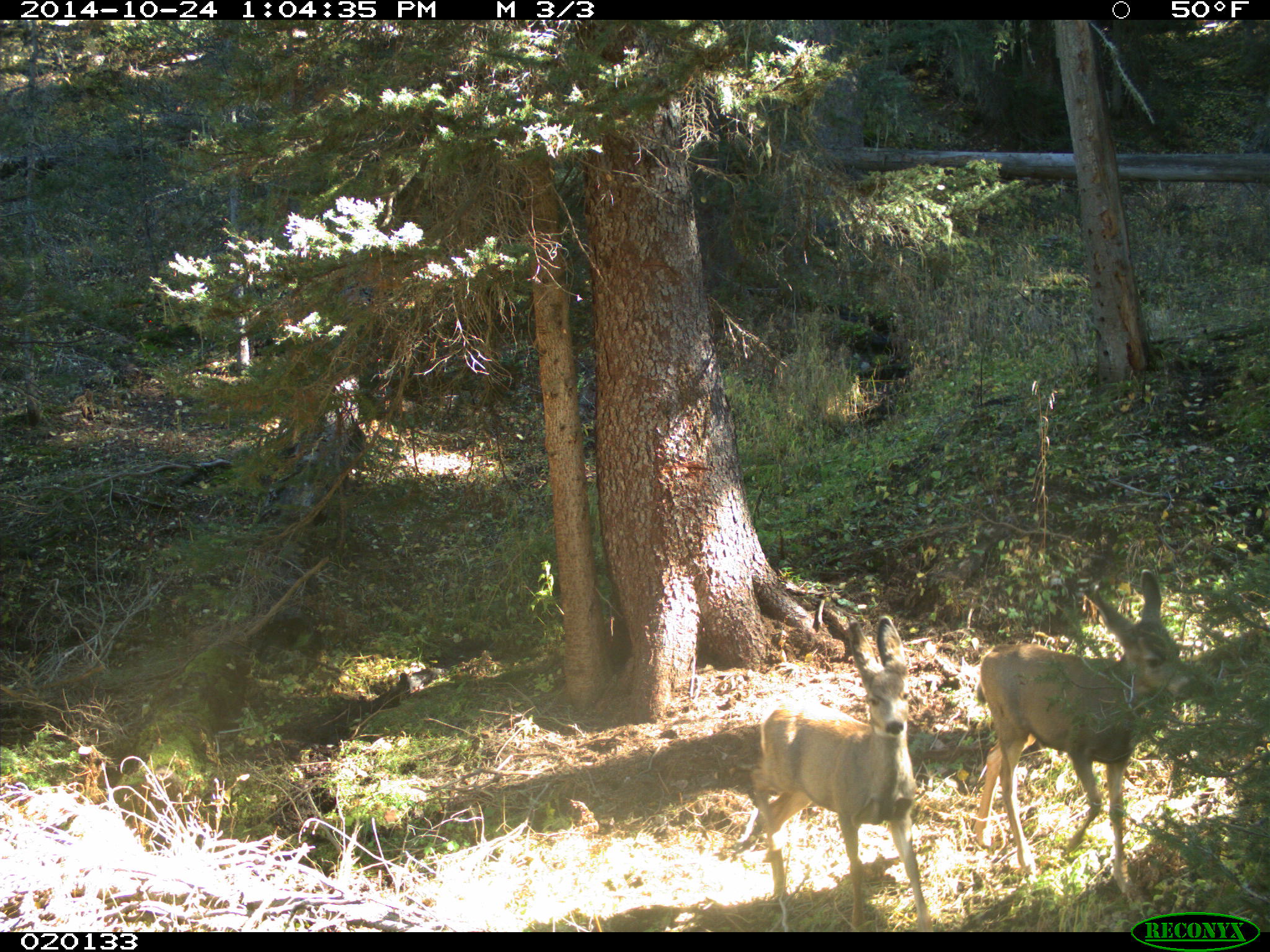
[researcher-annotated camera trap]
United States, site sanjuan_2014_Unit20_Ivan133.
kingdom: Animalia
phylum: Chordata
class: Mammalia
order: Artiodactyla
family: Cervidae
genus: Odocoileus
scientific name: Odocoileus hemionus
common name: mule deer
Odocoileus hemionus (mule deer).